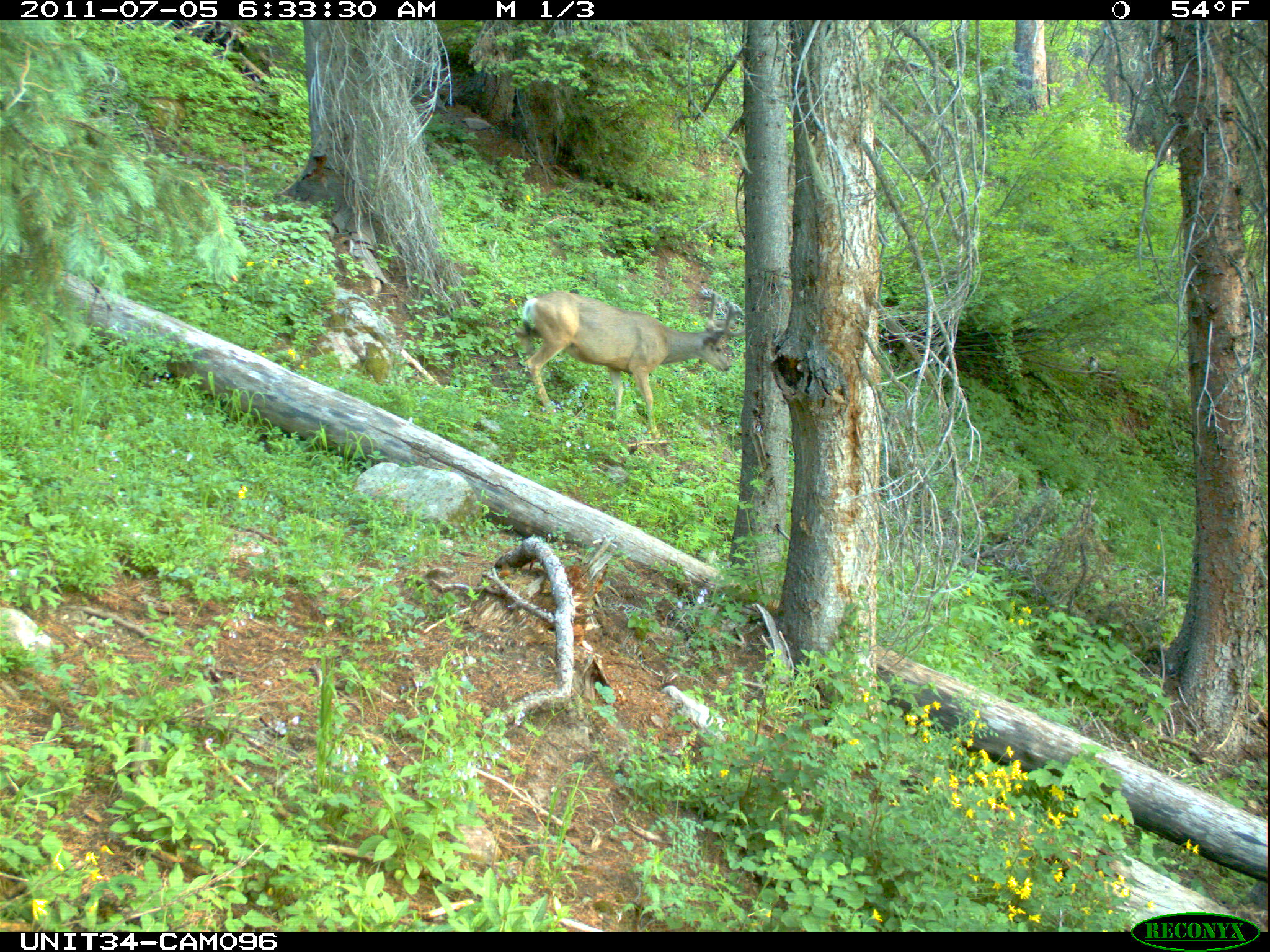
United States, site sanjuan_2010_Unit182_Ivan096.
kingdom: Animalia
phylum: Chordata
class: Mammalia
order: Artiodactyla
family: Cervidae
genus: Odocoileus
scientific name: Odocoileus hemionus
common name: mule deer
Odocoileus hemionus (mule deer).